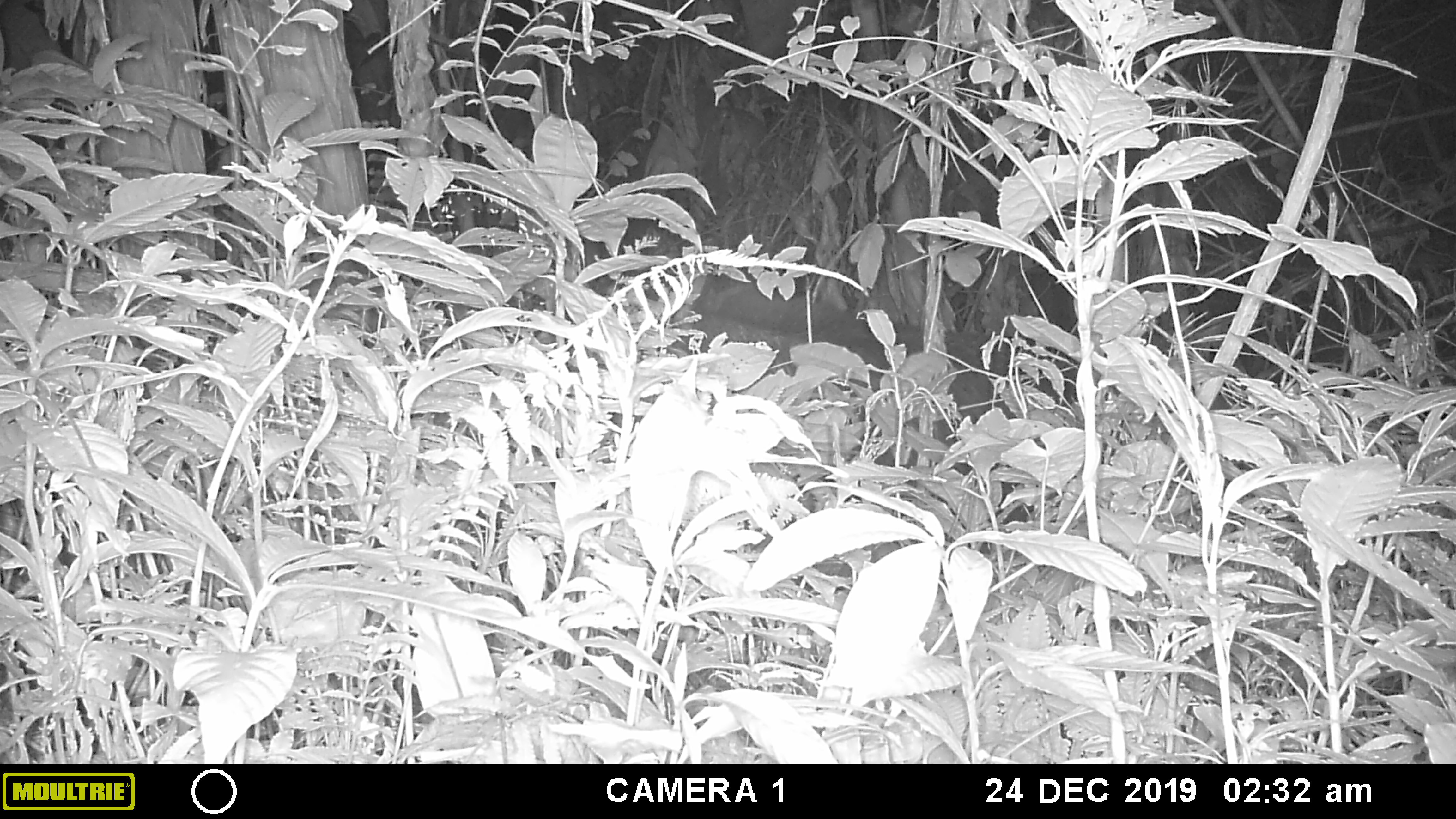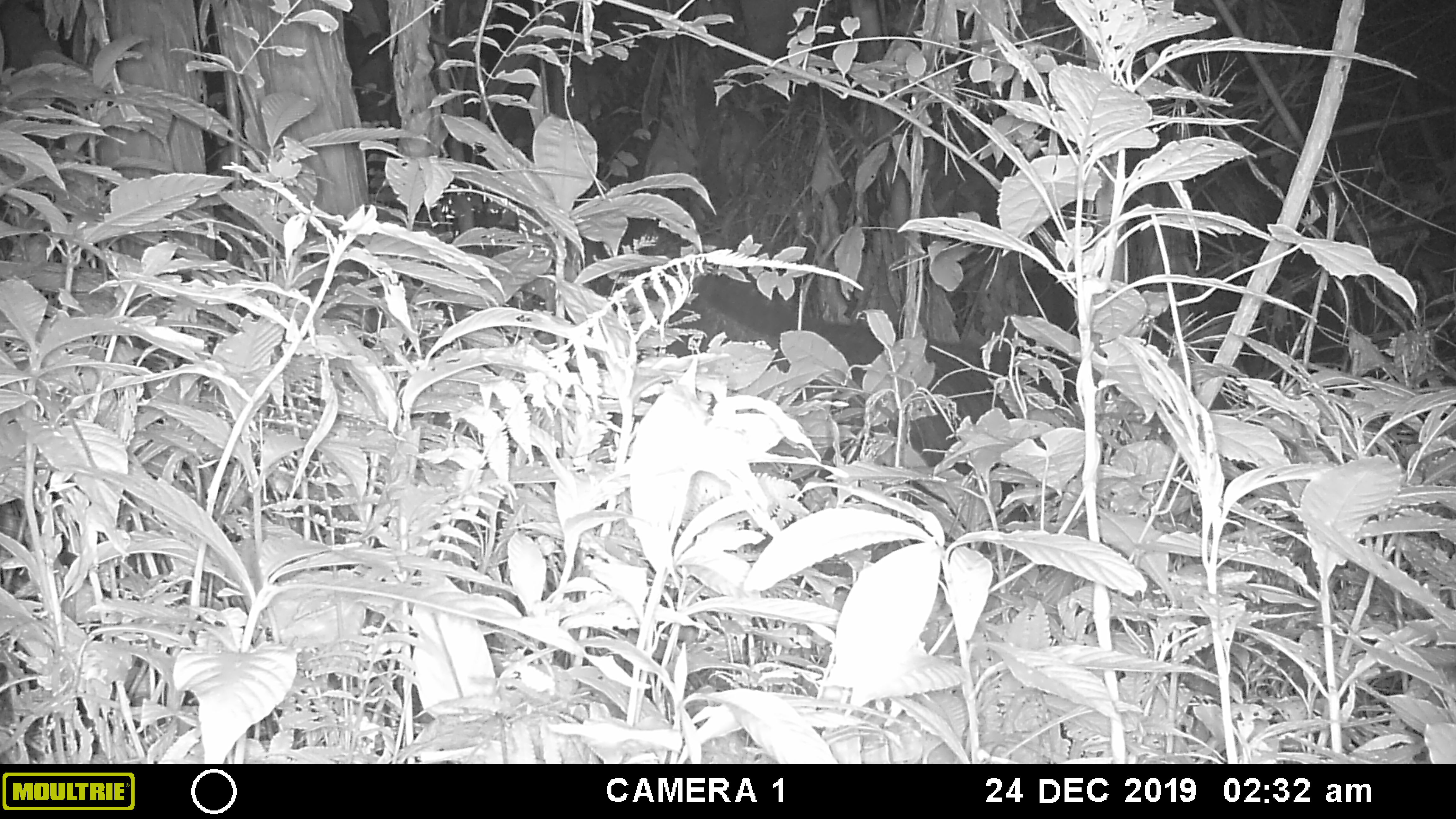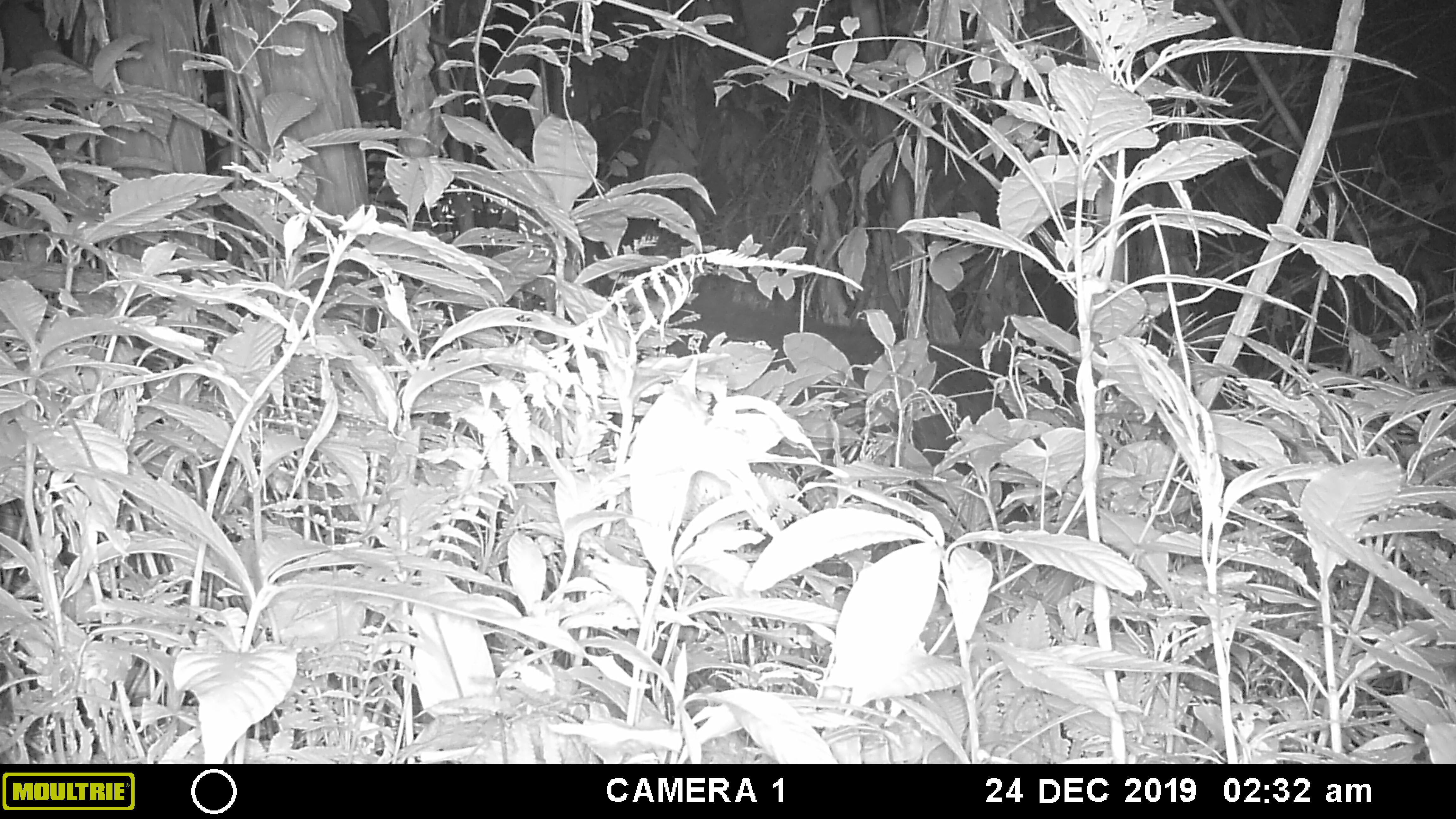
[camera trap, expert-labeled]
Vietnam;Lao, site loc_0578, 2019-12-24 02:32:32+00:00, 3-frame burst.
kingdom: Animalia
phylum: Chordata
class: Mammalia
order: Artiodactyla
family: Bovidae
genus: Capricornis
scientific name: Capricornis sumatraensis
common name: chinese serow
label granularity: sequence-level